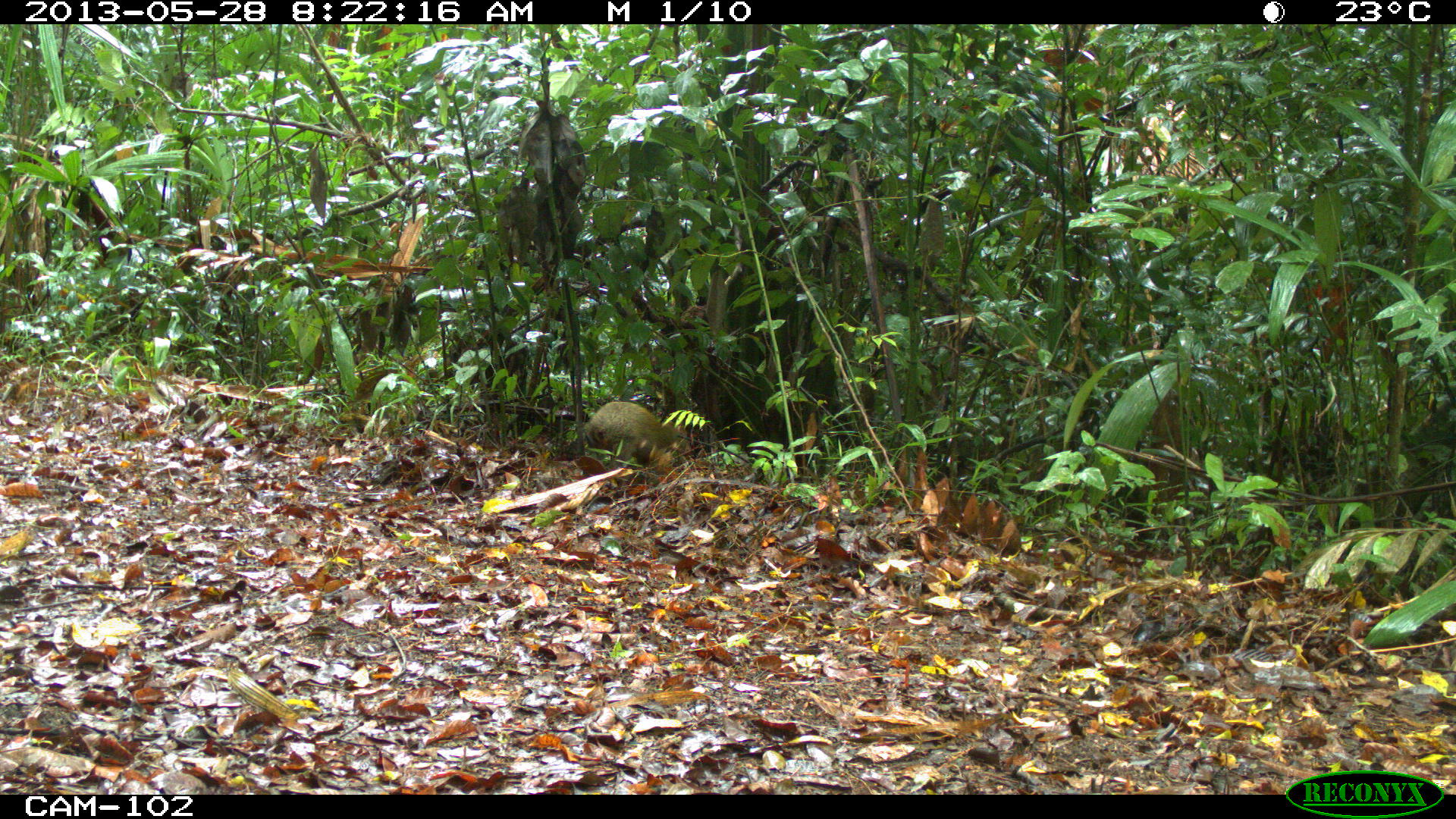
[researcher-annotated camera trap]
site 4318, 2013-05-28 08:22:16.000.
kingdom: Animalia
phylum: Chordata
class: Mammalia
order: Rodentia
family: Dasyproctidae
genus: Dasyprocta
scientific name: Dasyprocta punctata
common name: central american agouti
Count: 1.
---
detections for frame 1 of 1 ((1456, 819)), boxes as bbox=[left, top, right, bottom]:
dasyprocta punctata: bbox=[583, 400, 691, 469]